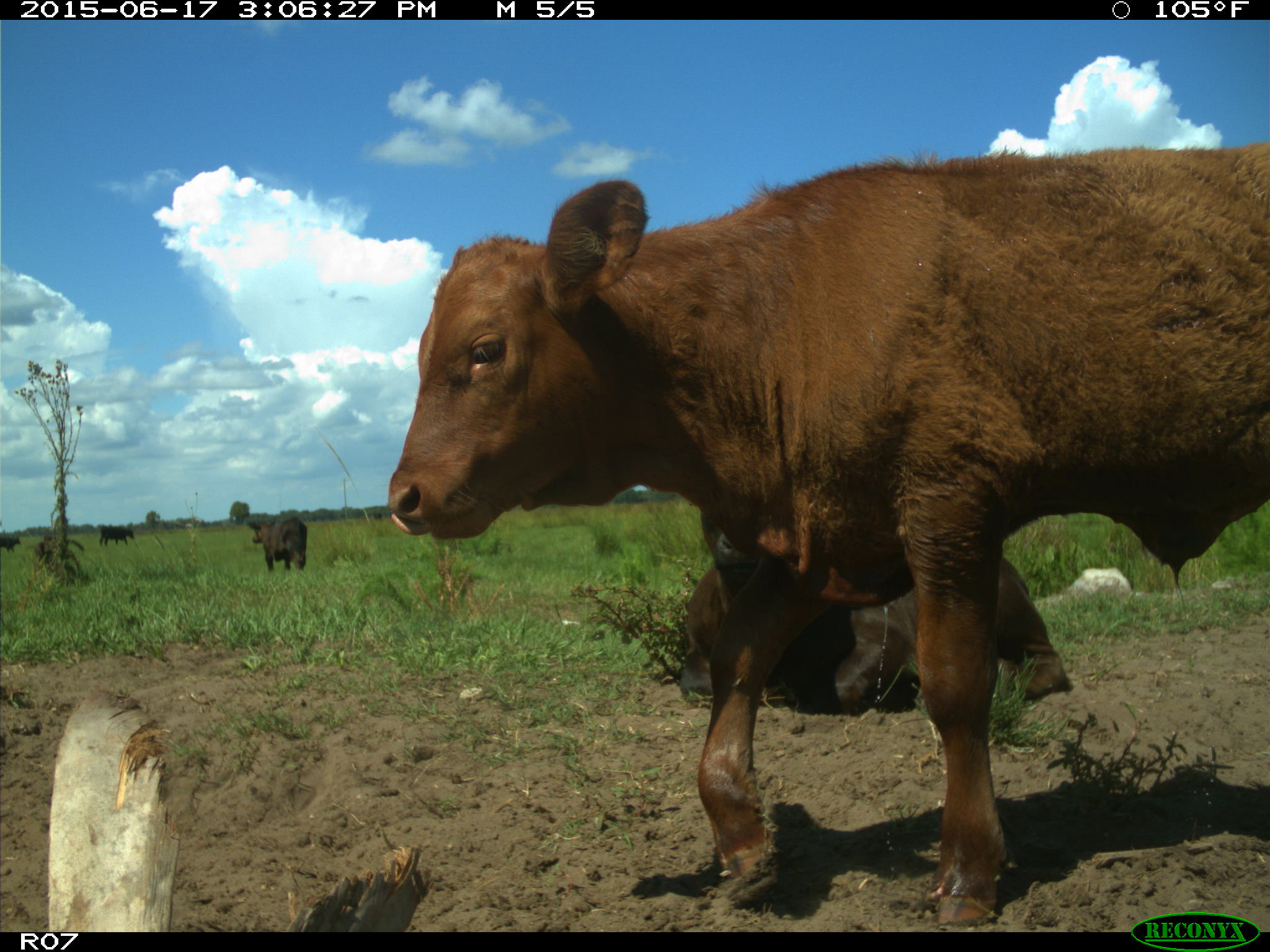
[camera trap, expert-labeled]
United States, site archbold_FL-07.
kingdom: Animalia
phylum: Chordata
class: Mammalia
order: Artiodactyla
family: Bovidae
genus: Bos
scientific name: Bos taurus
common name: domestic cow